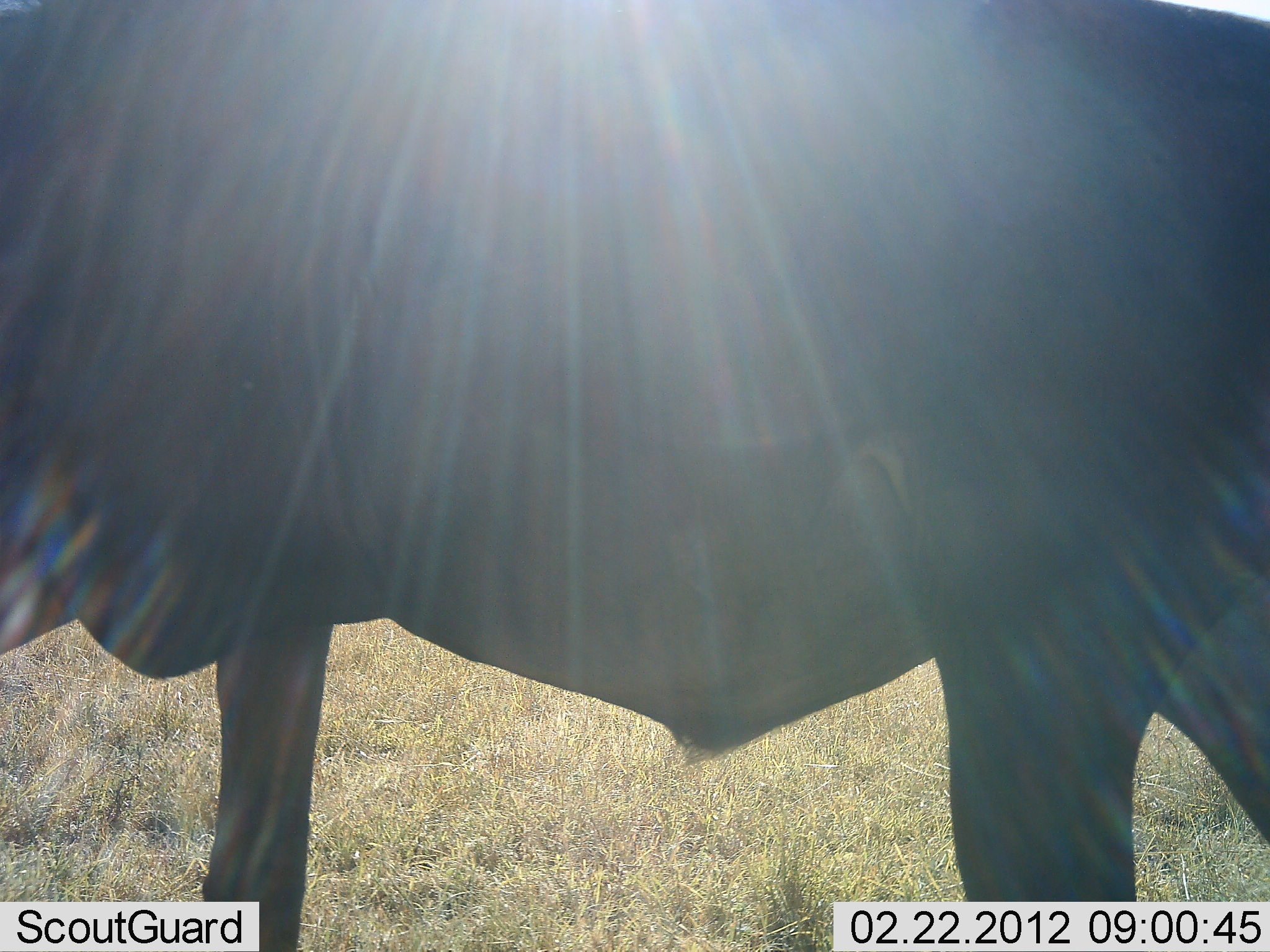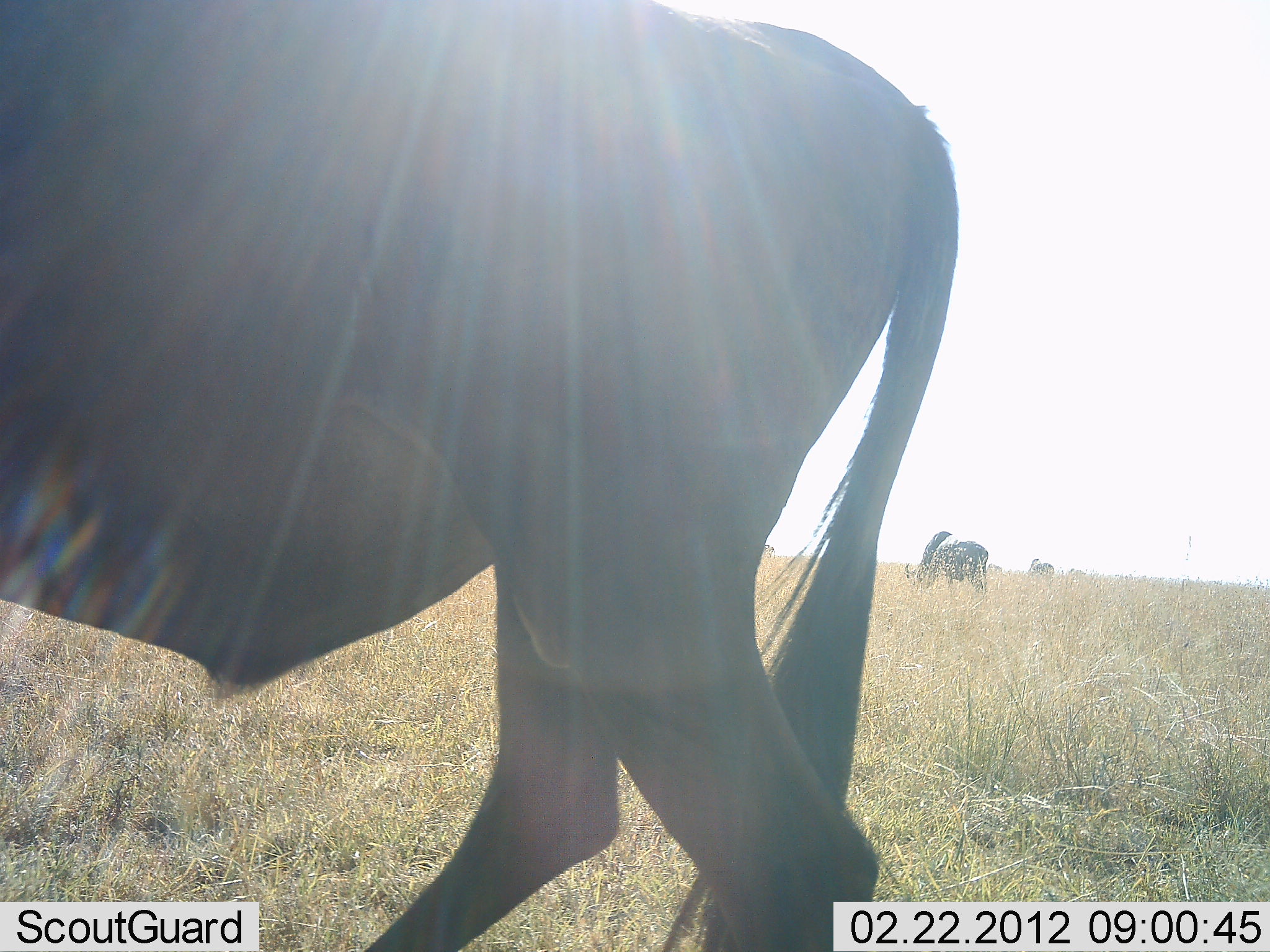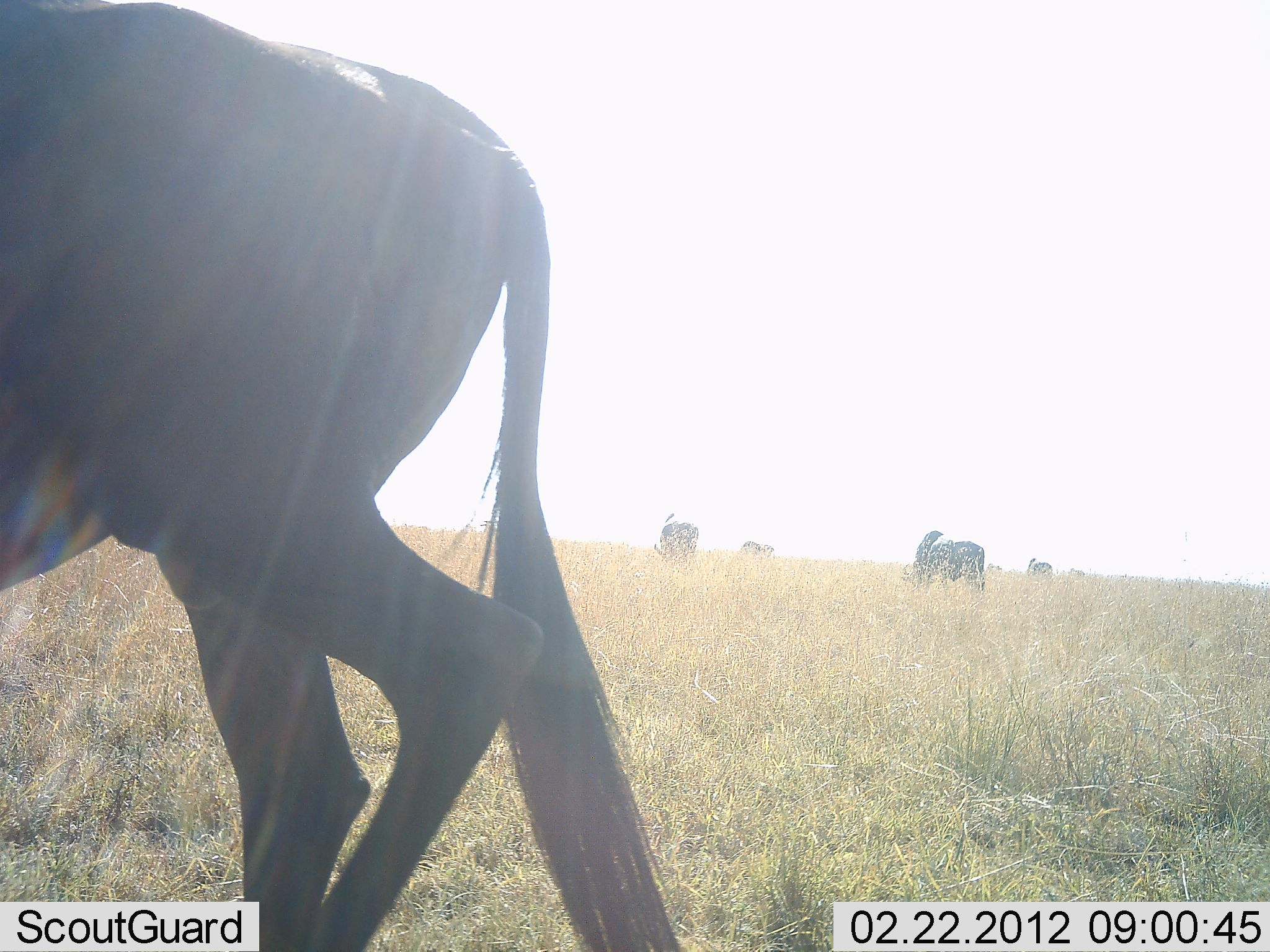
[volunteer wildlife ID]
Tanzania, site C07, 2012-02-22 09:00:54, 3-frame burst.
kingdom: Animalia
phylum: Chordata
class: Mammalia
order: Artiodactyla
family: Bovidae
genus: Connochaetes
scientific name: Connochaetes taurinus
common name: blue wildebeest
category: wildebeest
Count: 4.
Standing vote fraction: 21%.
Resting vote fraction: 0%.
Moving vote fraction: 71%.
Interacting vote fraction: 0%.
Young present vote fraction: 0%.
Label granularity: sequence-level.